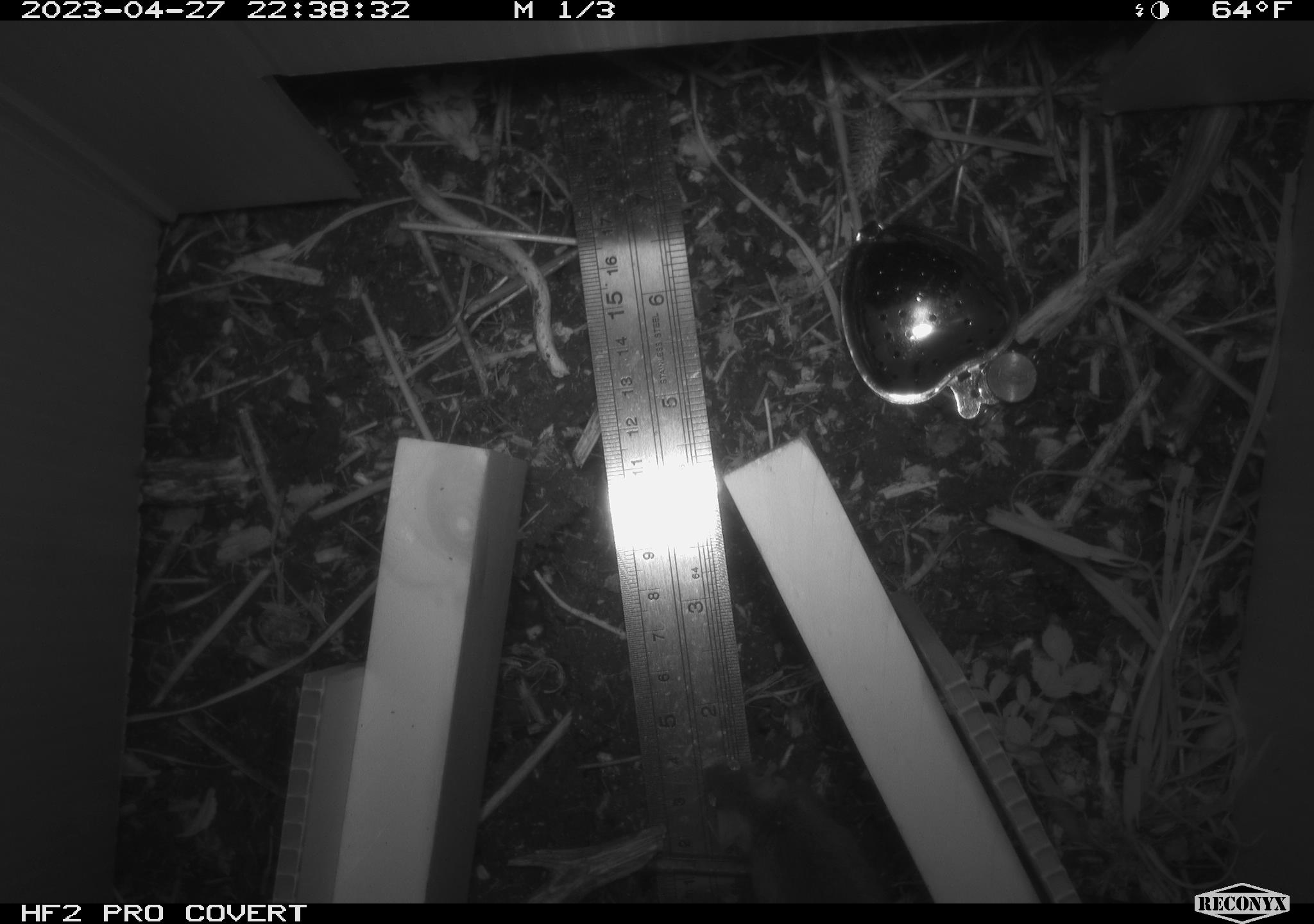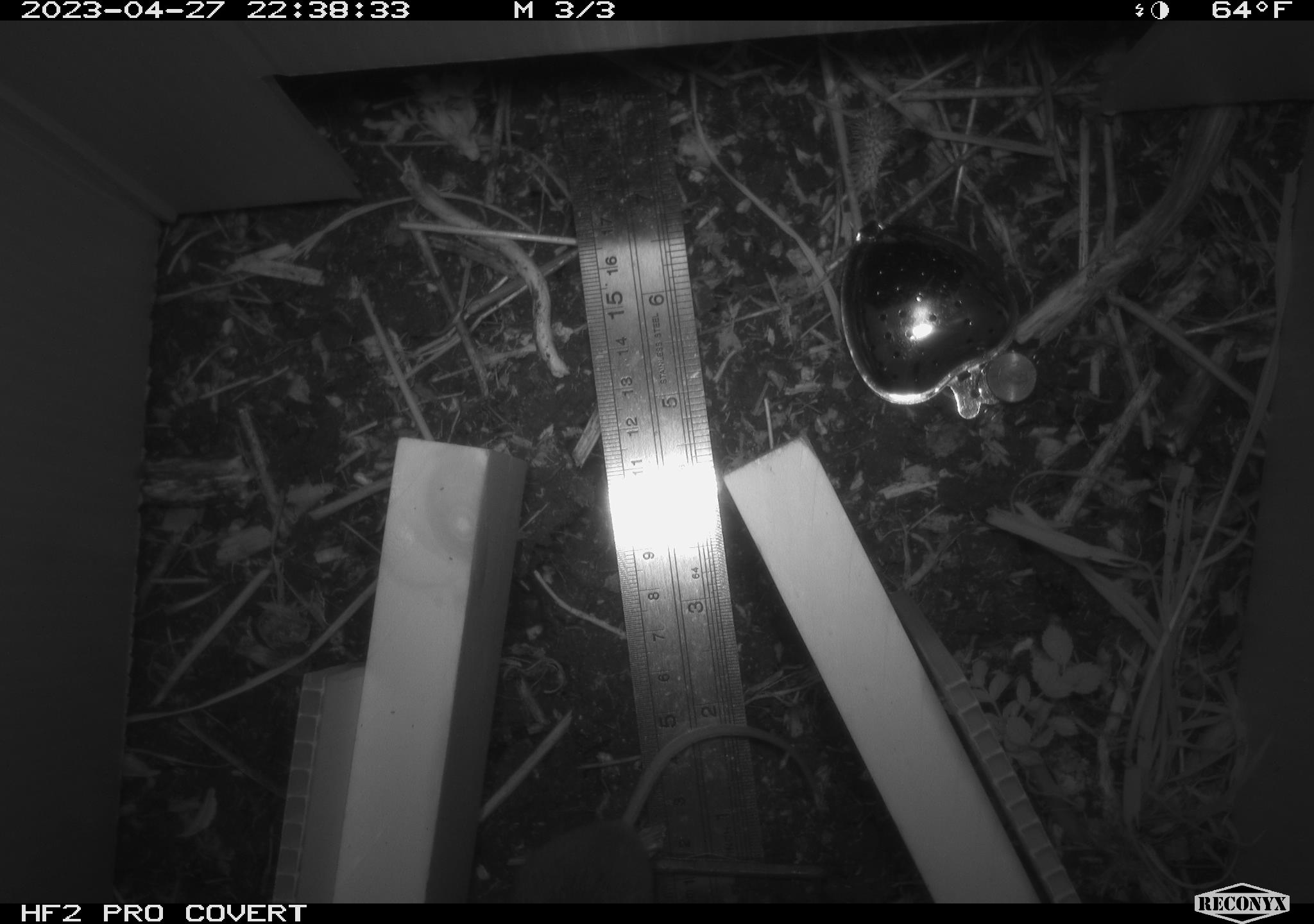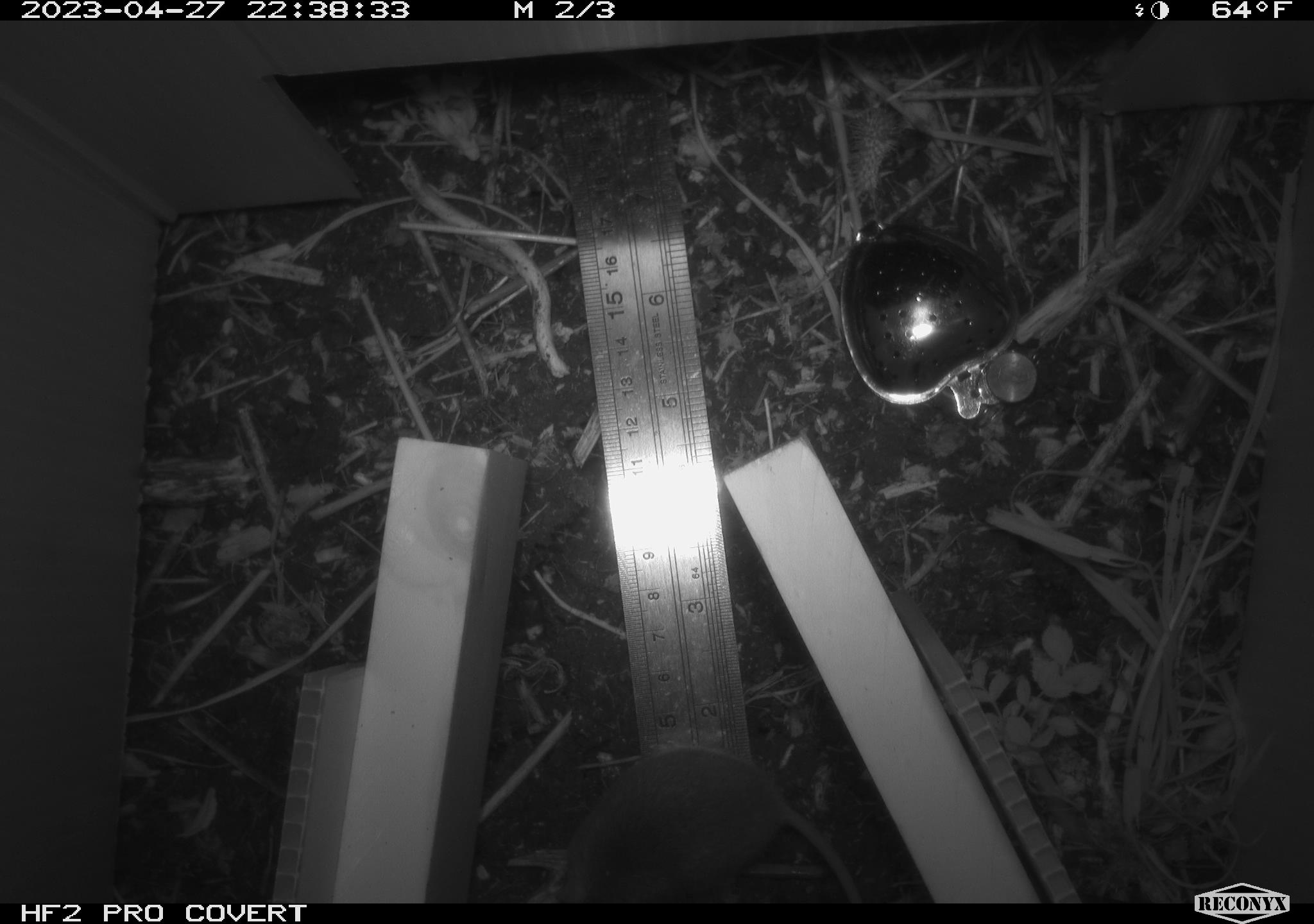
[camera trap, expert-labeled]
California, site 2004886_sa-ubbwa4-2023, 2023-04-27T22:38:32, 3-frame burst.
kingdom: Animalia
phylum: Chordata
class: Mammalia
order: Rodentia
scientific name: Rodentia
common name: mouse species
Mouse species (Rodentia).